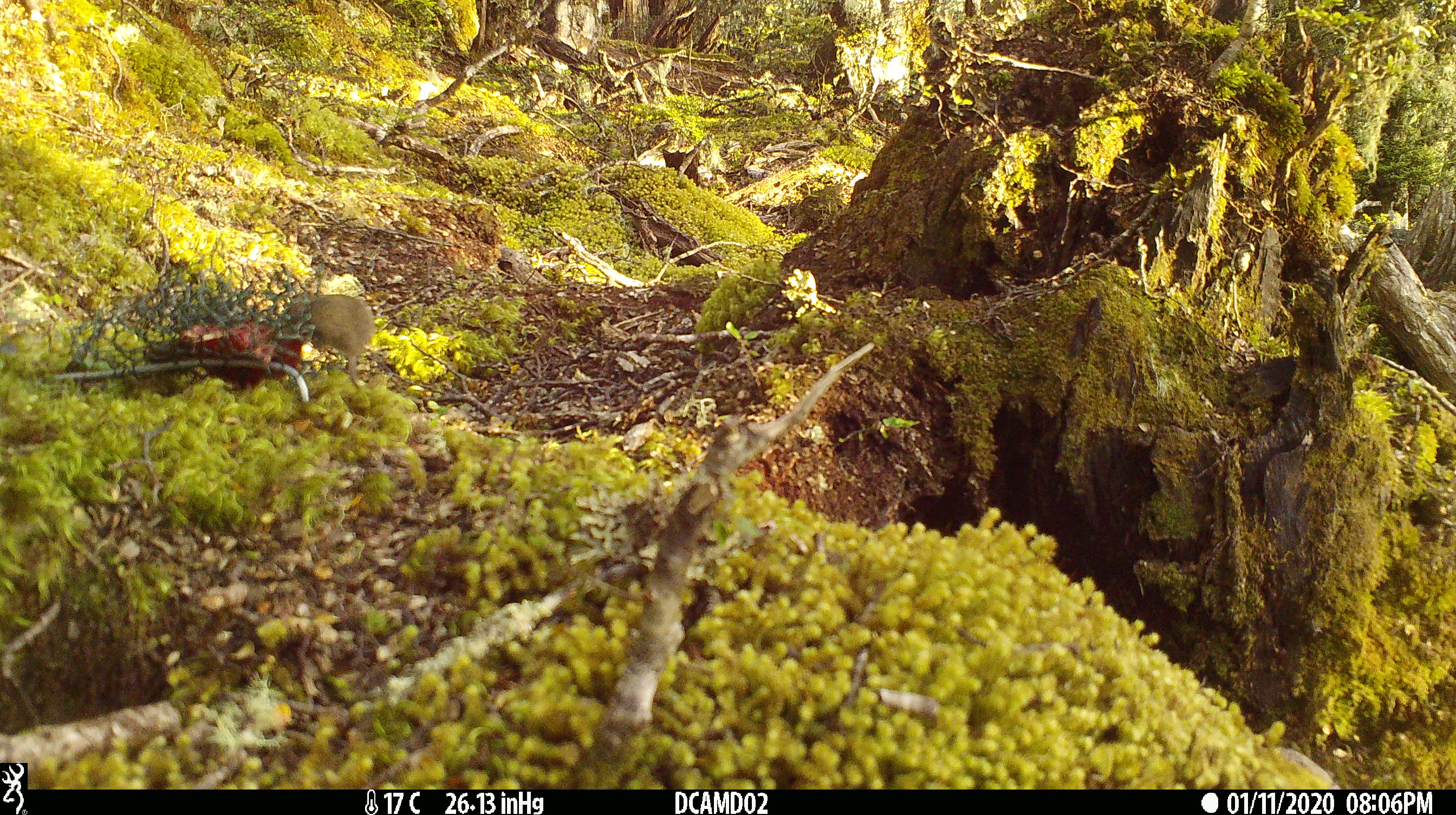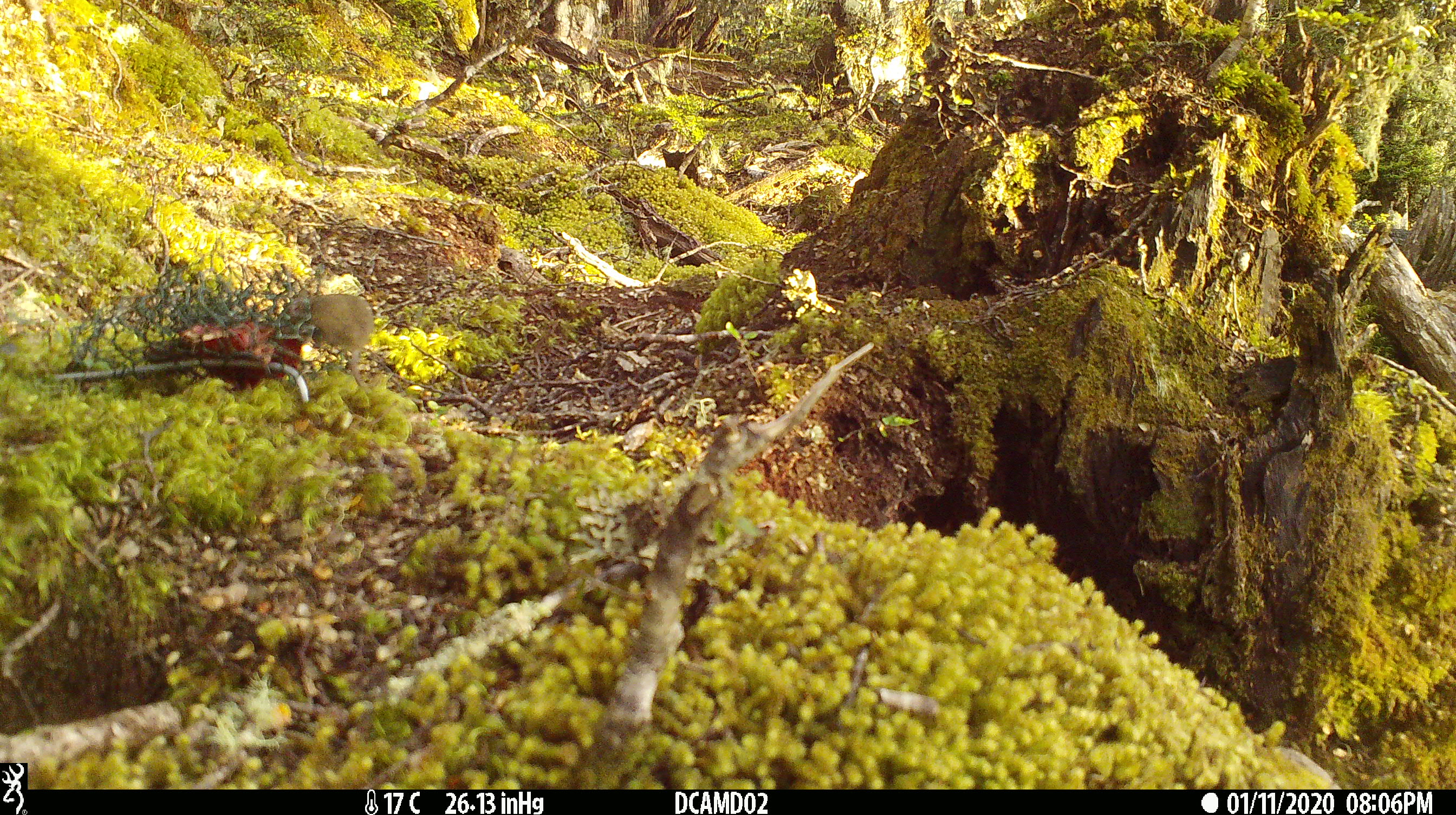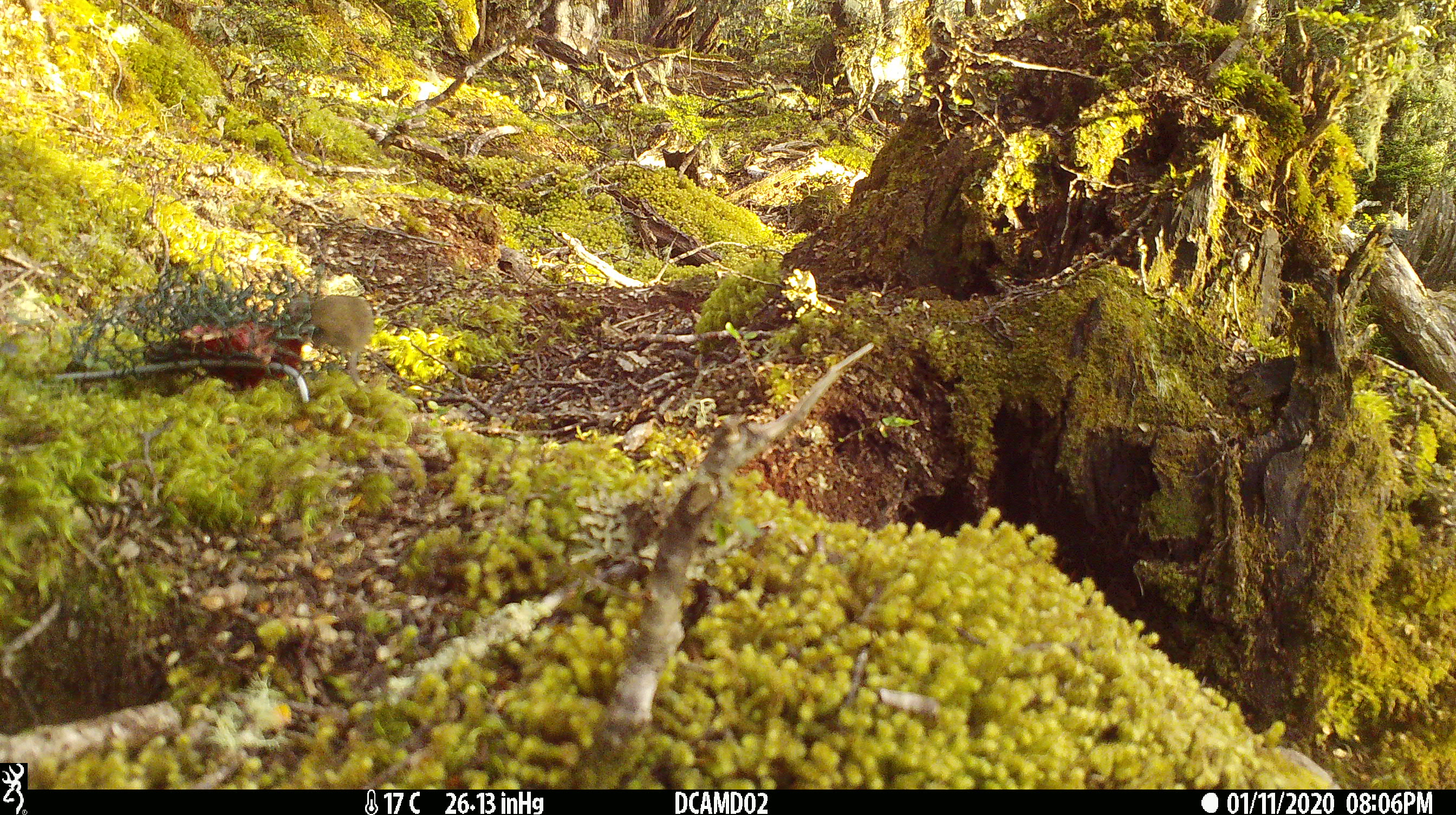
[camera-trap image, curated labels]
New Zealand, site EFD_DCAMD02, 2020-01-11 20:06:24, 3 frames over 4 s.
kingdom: Animalia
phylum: Chordata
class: Mammalia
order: Rodentia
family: Muridae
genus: Mus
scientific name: Mus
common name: mouse